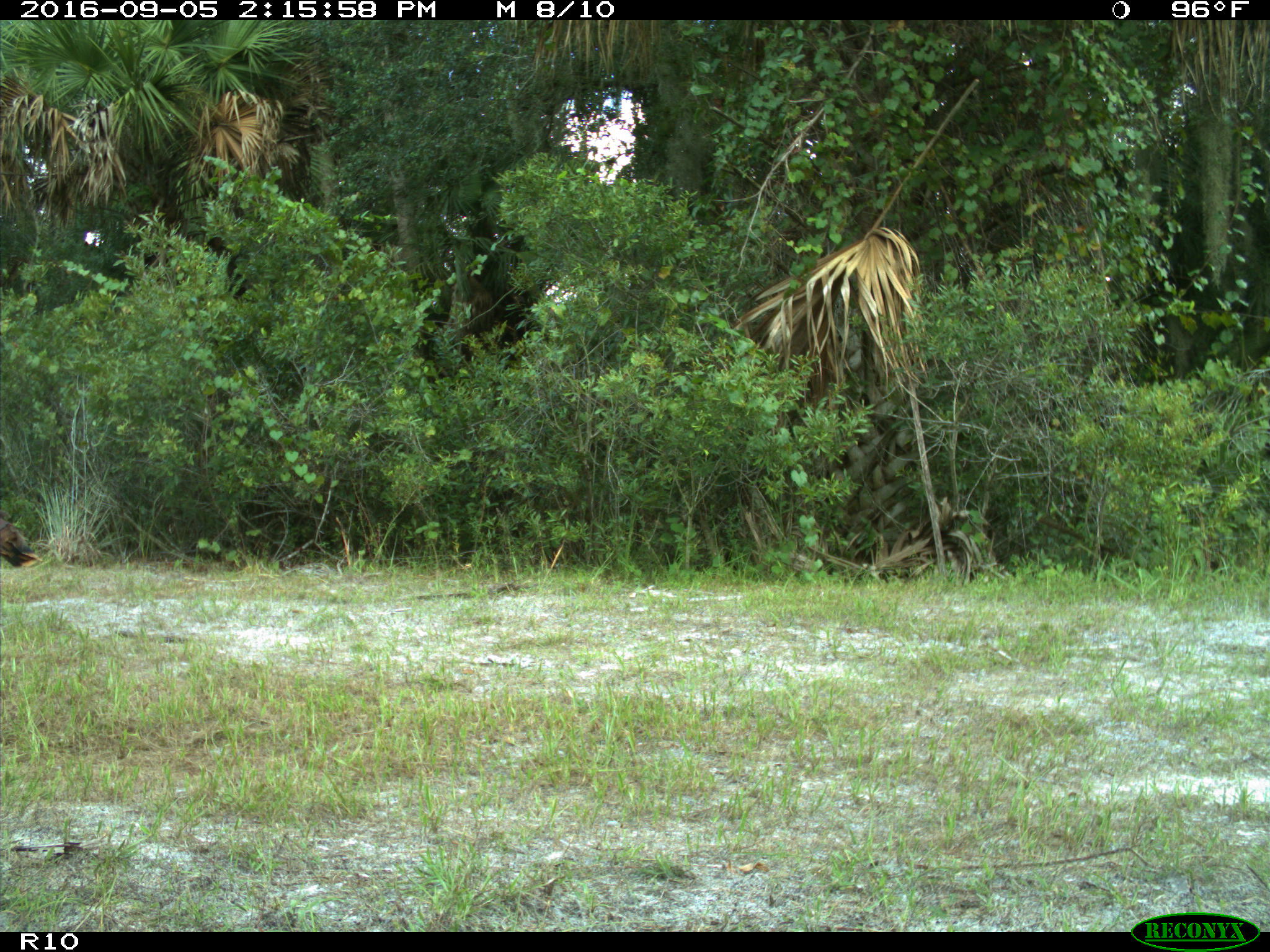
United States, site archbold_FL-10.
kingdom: Animalia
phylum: Chordata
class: Aves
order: Galliformes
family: Phasianidae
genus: Meleagris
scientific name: Meleagris gallopavo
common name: wild turkey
Meleagris gallopavo (wild turkey).